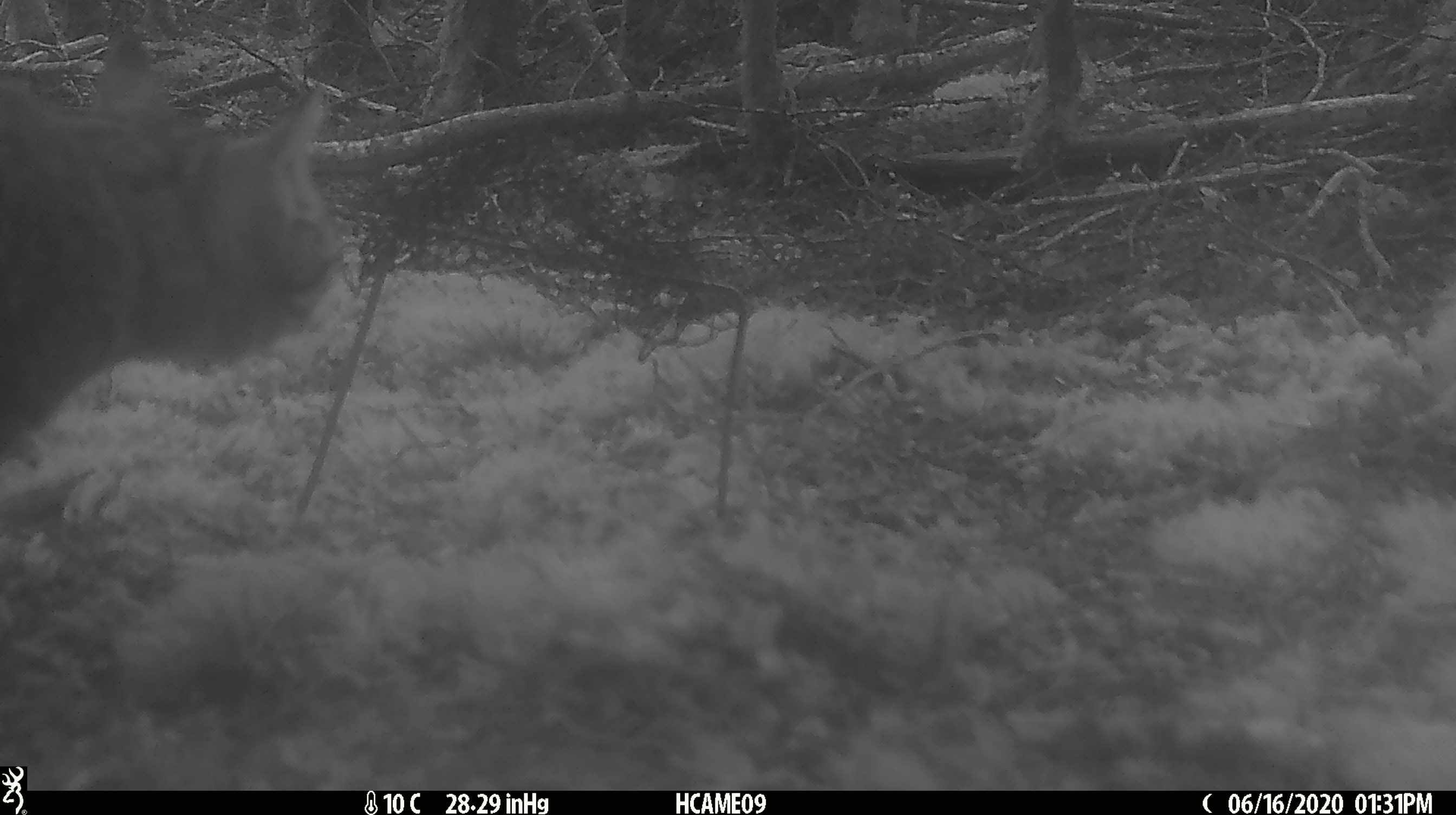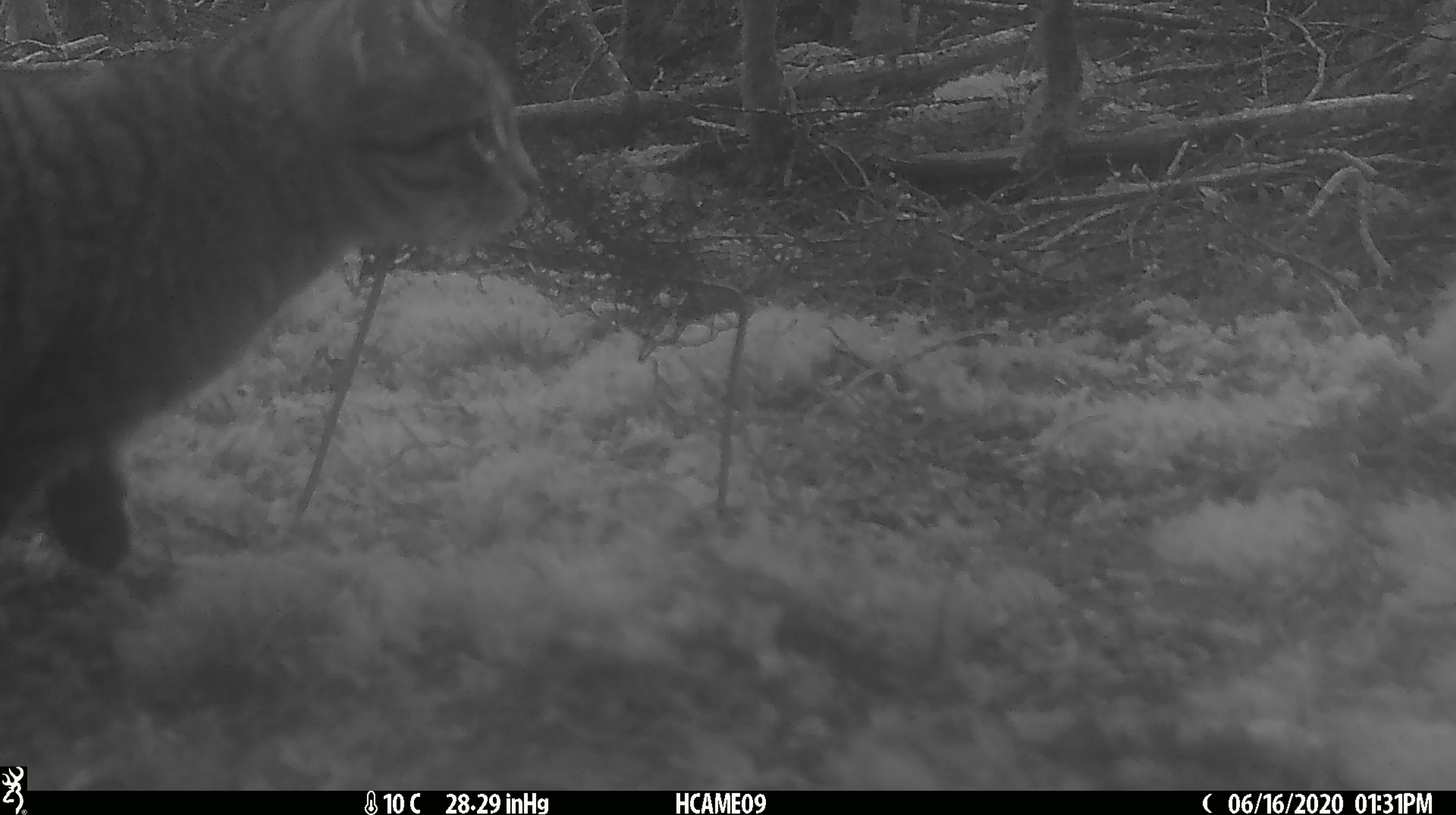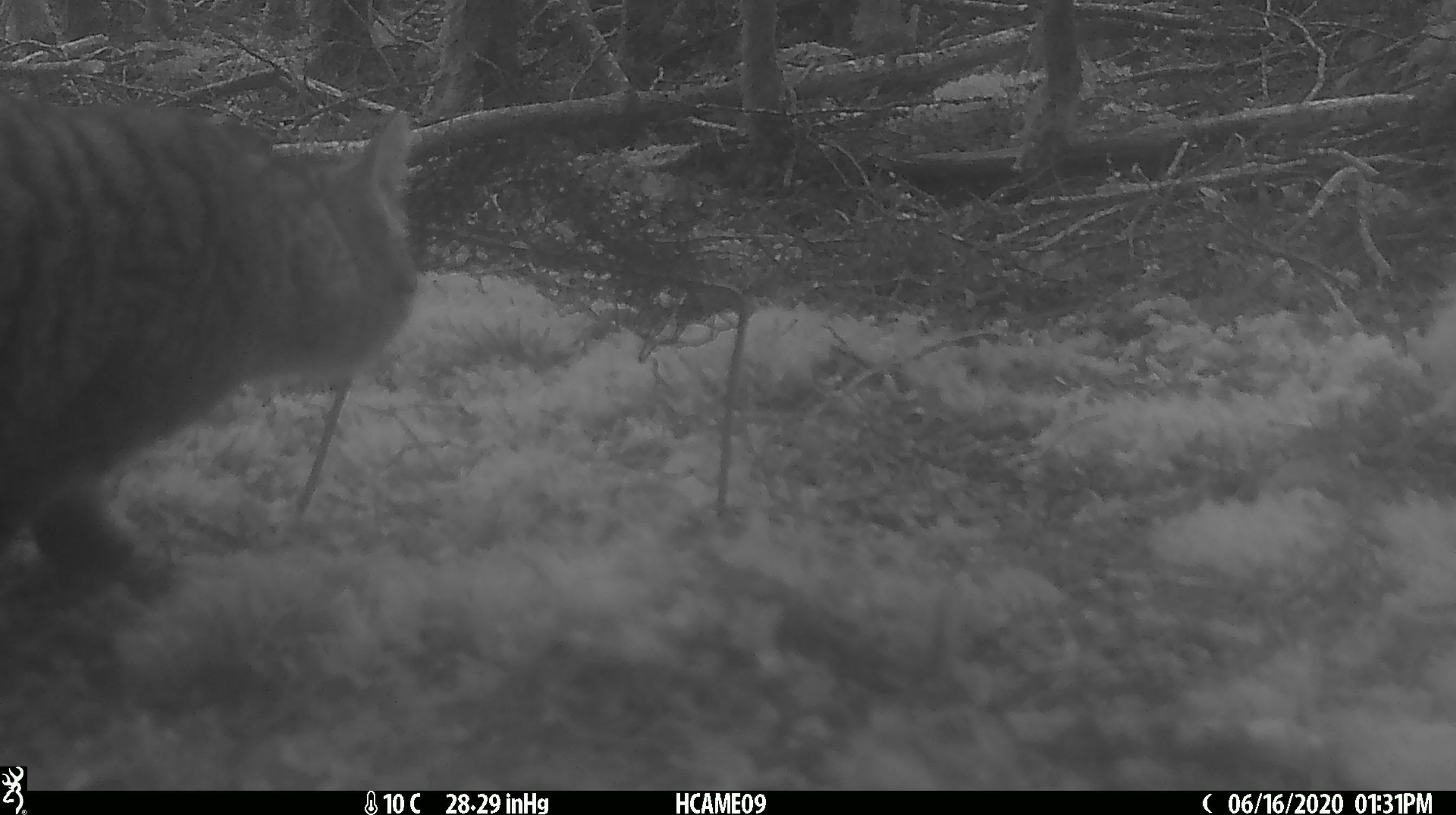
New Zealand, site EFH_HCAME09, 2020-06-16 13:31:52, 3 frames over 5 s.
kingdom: Animalia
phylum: Chordata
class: Mammalia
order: Carnivora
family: Felidae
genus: Felis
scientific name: Felis catus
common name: domestic cat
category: cat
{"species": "cat (domestic cat) (Felis catus)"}